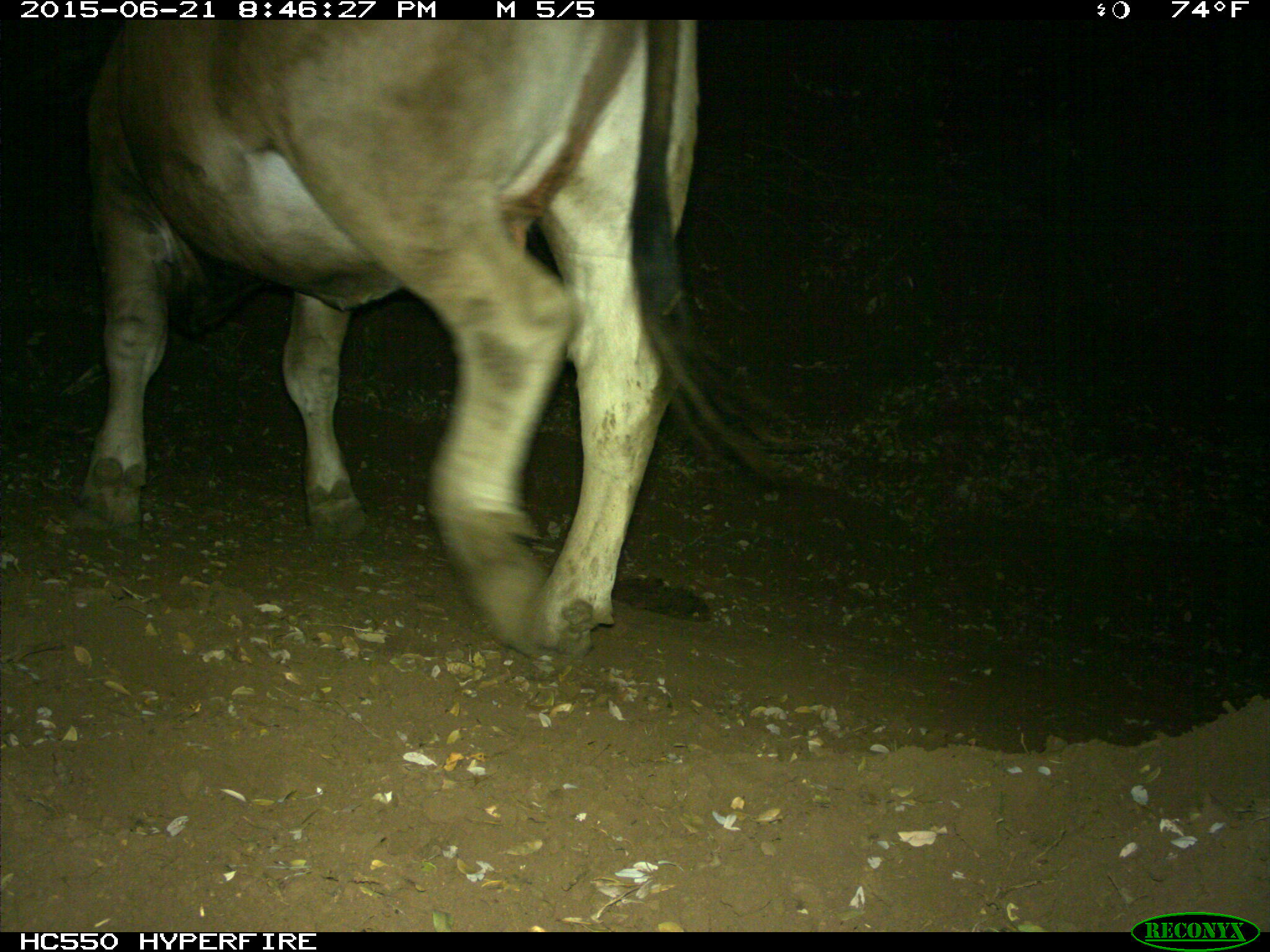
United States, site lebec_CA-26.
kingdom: Animalia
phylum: Chordata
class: Mammalia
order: Artiodactyla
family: Bovidae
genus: Bos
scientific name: Bos taurus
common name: domestic cow